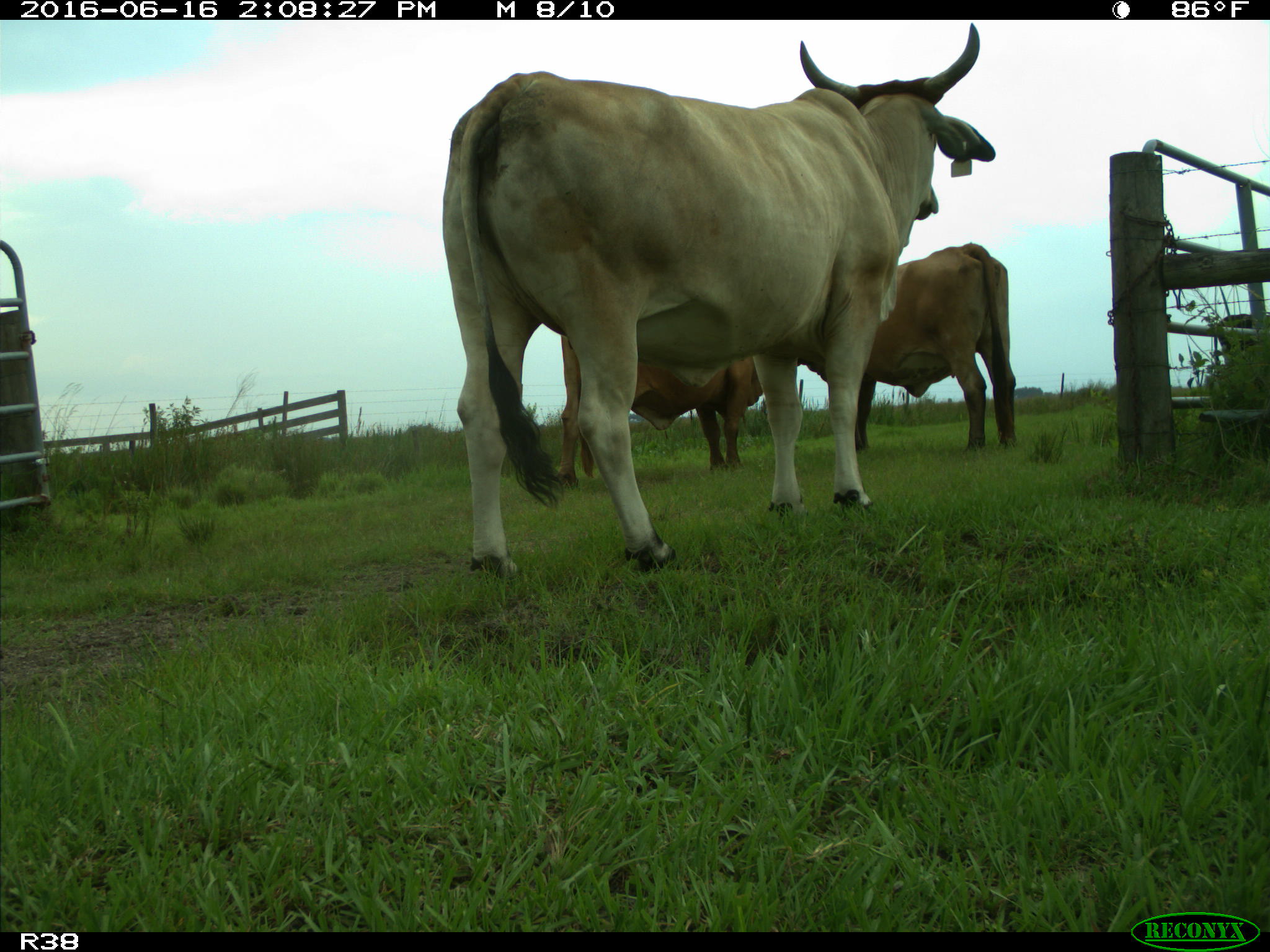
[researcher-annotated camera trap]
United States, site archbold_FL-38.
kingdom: Animalia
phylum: Chordata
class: Mammalia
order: Artiodactyla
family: Bovidae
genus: Bos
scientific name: Bos taurus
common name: domestic cow